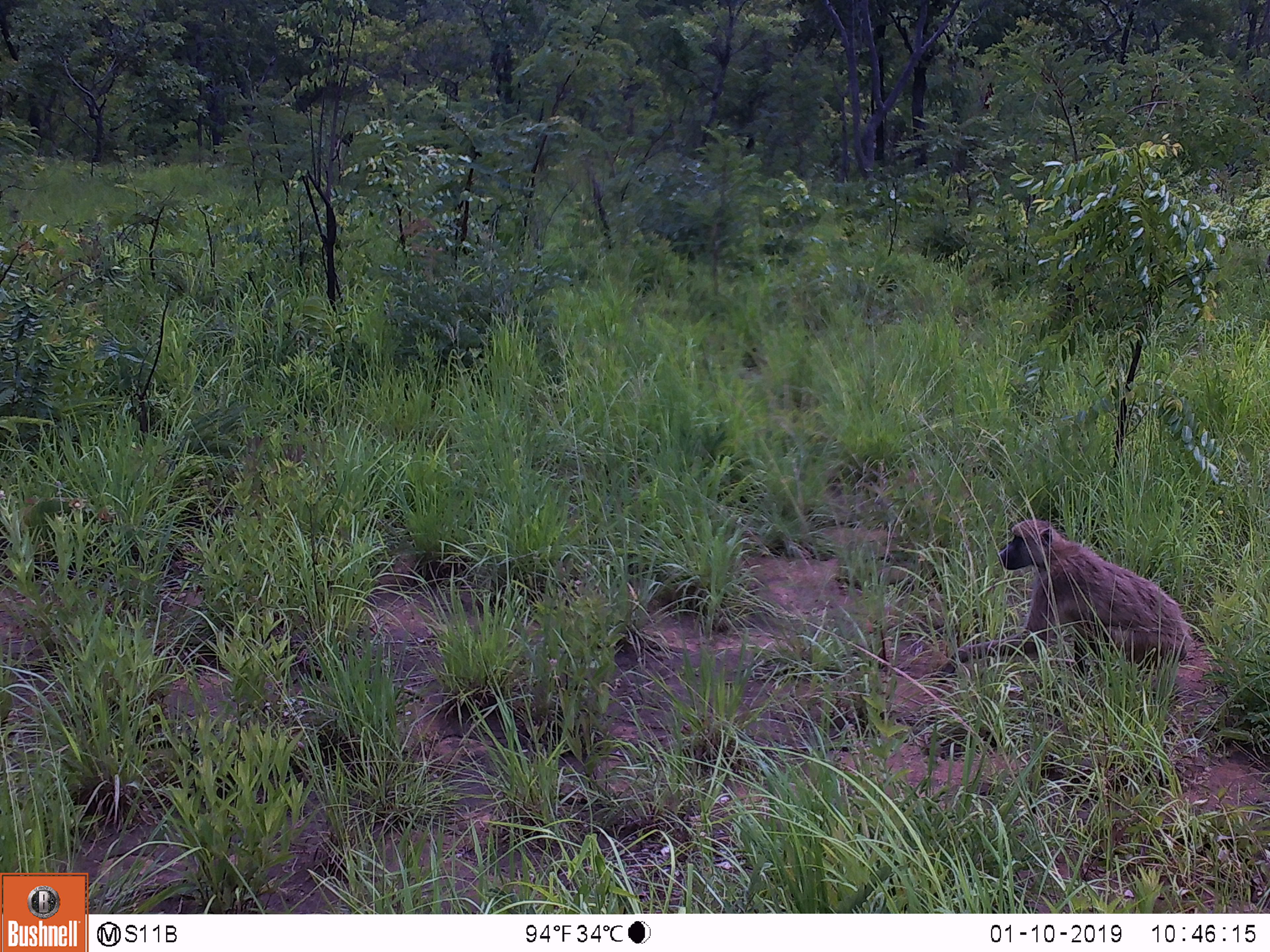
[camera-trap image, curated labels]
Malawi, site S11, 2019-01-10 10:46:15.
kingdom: Animalia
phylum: Chordata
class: Mammalia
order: Primates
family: Cercopithecidae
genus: Papio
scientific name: Papio cynocephalus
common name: yellow baboon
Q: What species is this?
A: Yellow baboon (Papio cynocephalus).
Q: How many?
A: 1.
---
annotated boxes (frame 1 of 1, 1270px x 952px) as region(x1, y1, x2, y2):
yellow baboon: region(936, 505, 1214, 704)